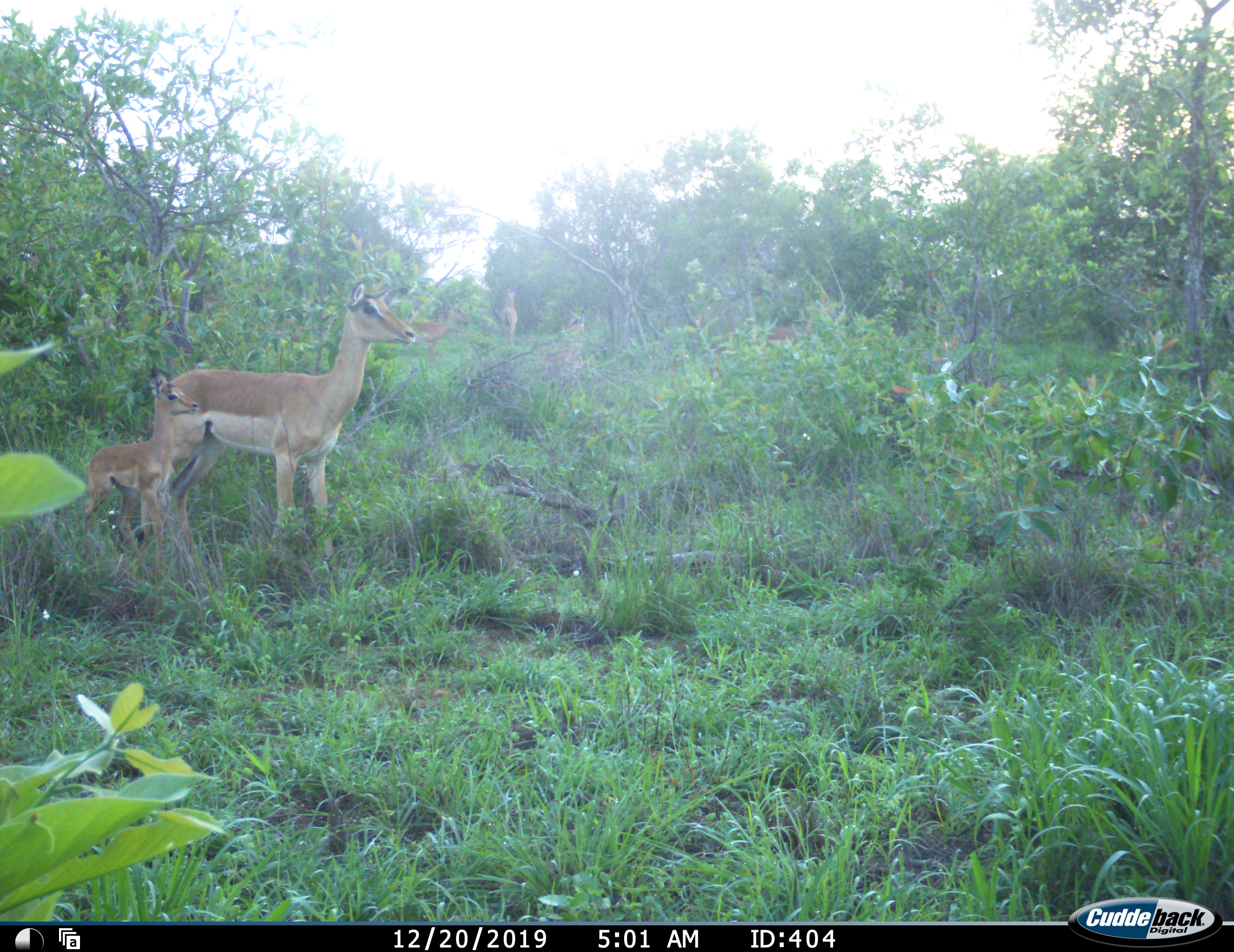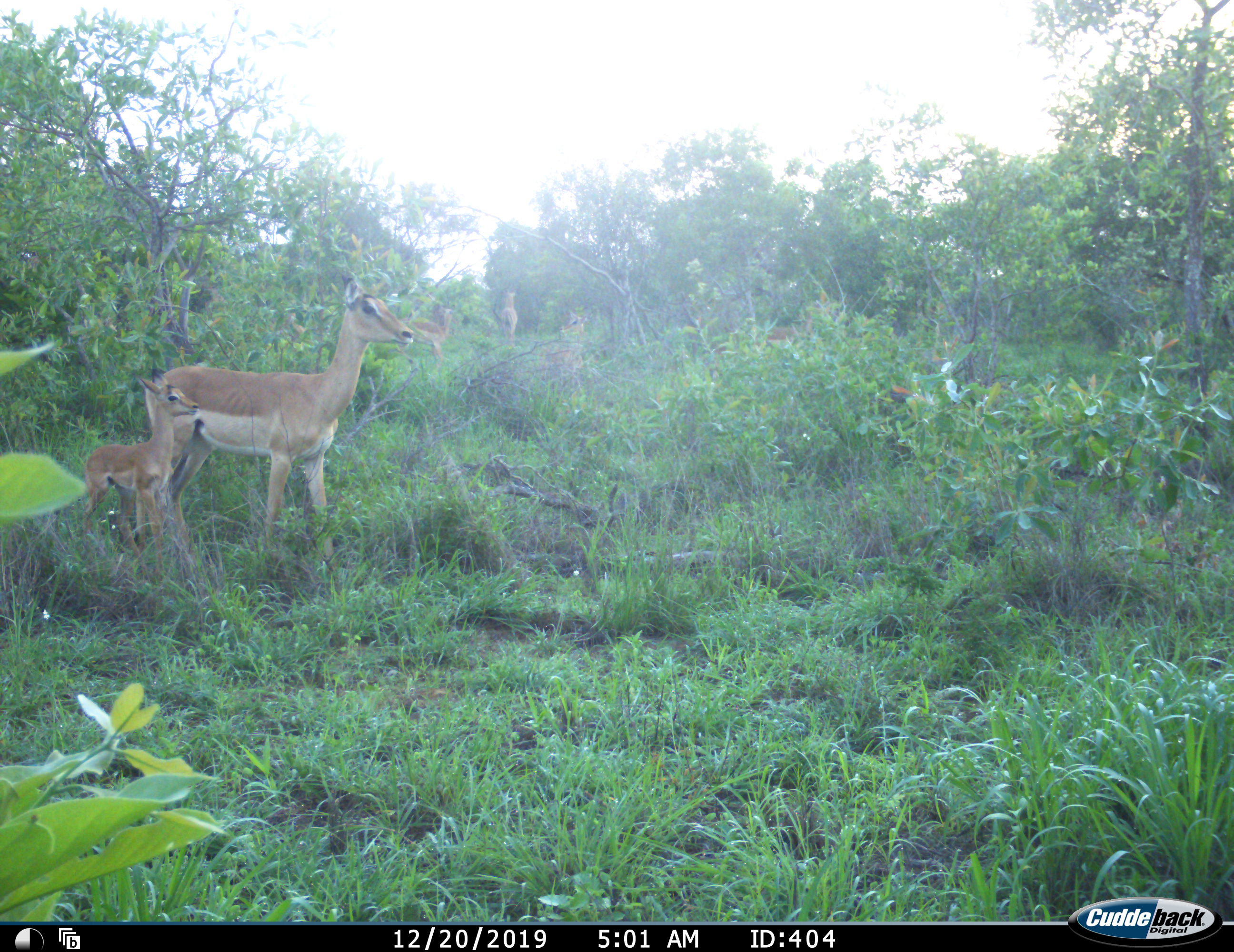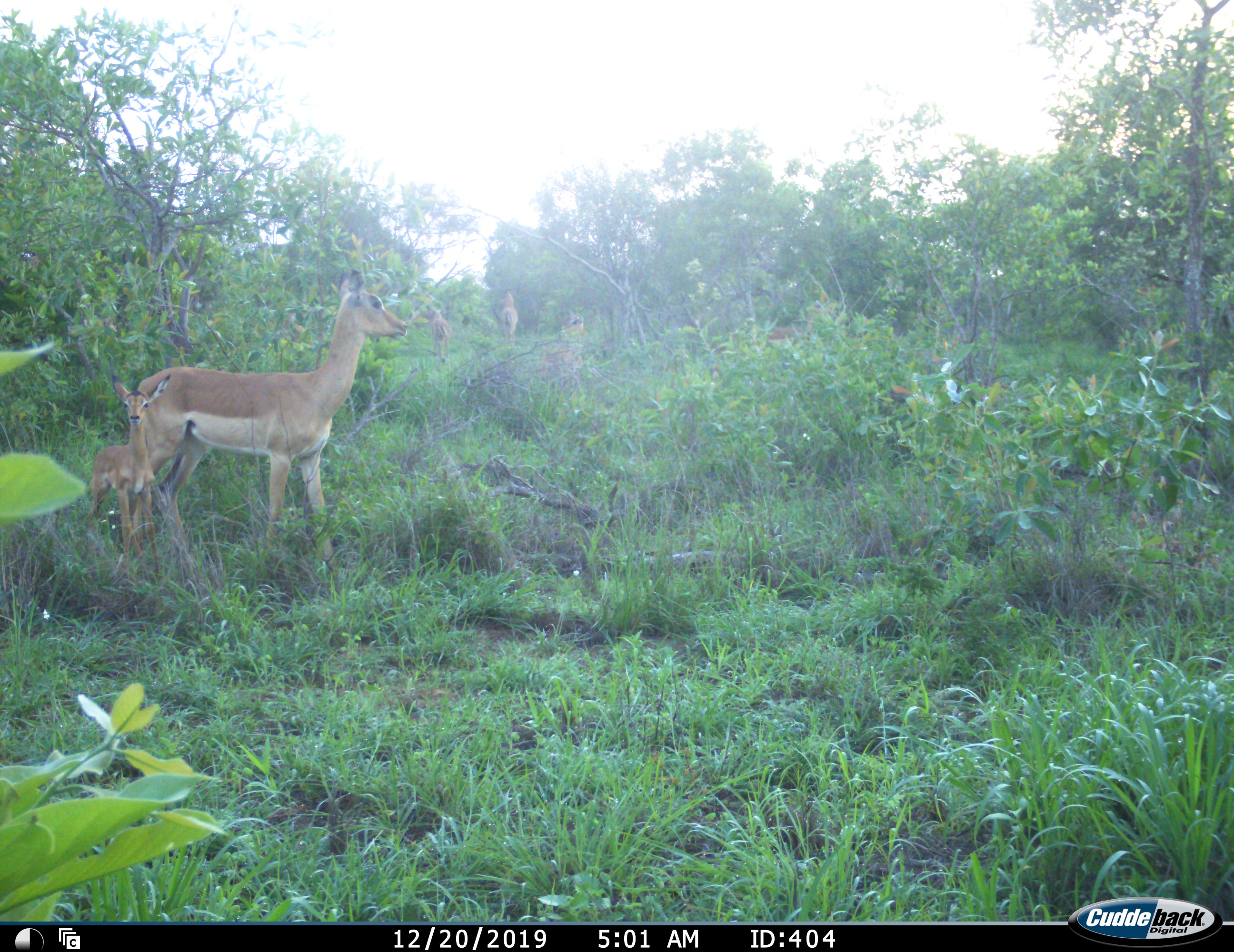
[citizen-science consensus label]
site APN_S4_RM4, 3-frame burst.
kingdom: Animalia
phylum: Chordata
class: Mammalia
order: Artiodactyla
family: Bovidae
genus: Aepyceros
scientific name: Aepyceros melampus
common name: impala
Impala (Aepyceros melampus), count 6. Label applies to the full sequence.